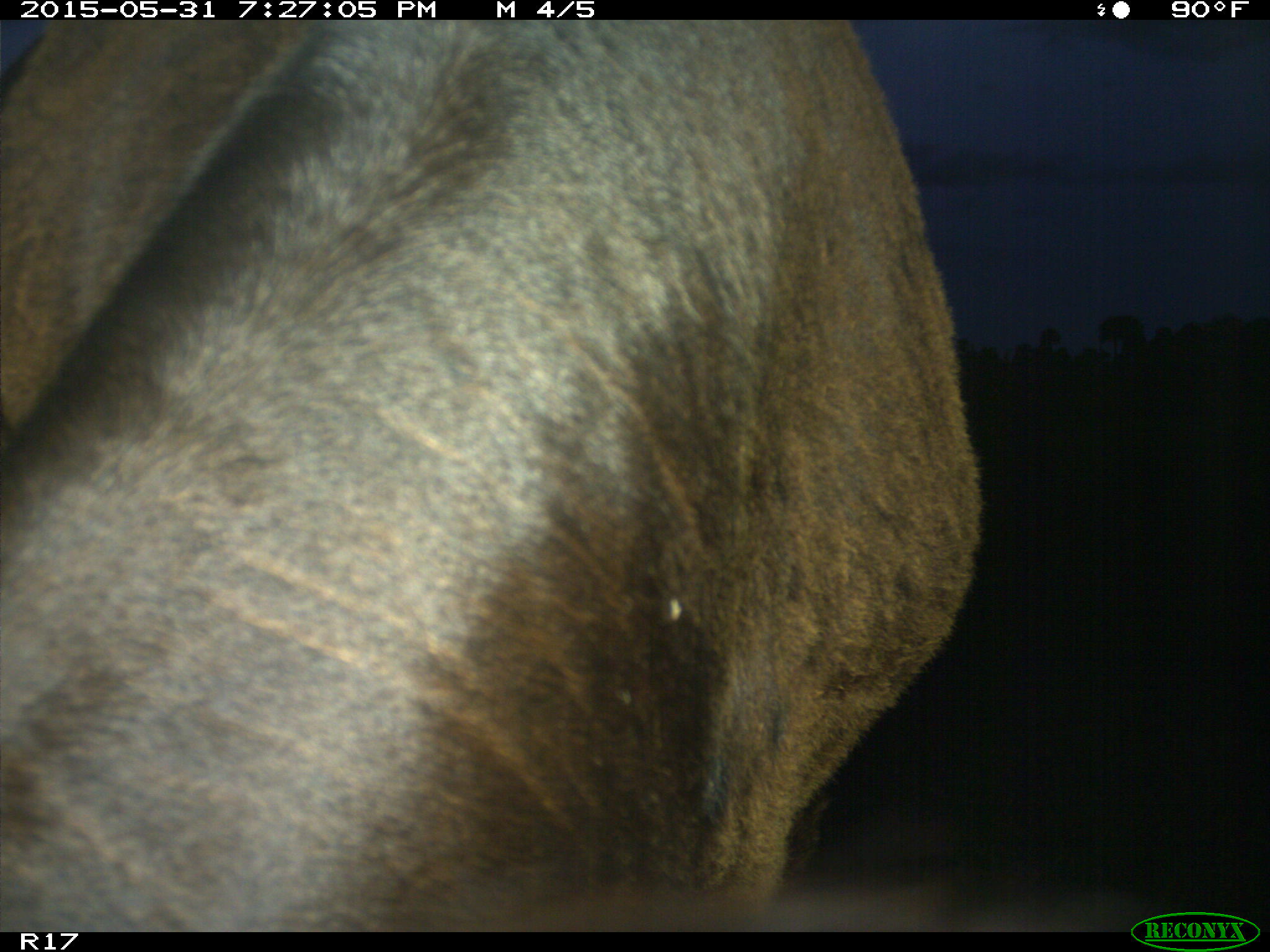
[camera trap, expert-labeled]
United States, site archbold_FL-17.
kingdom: Animalia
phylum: Chordata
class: Mammalia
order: Artiodactyla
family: Bovidae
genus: Bos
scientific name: Bos taurus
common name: domestic cow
Bos taurus (domestic cow).